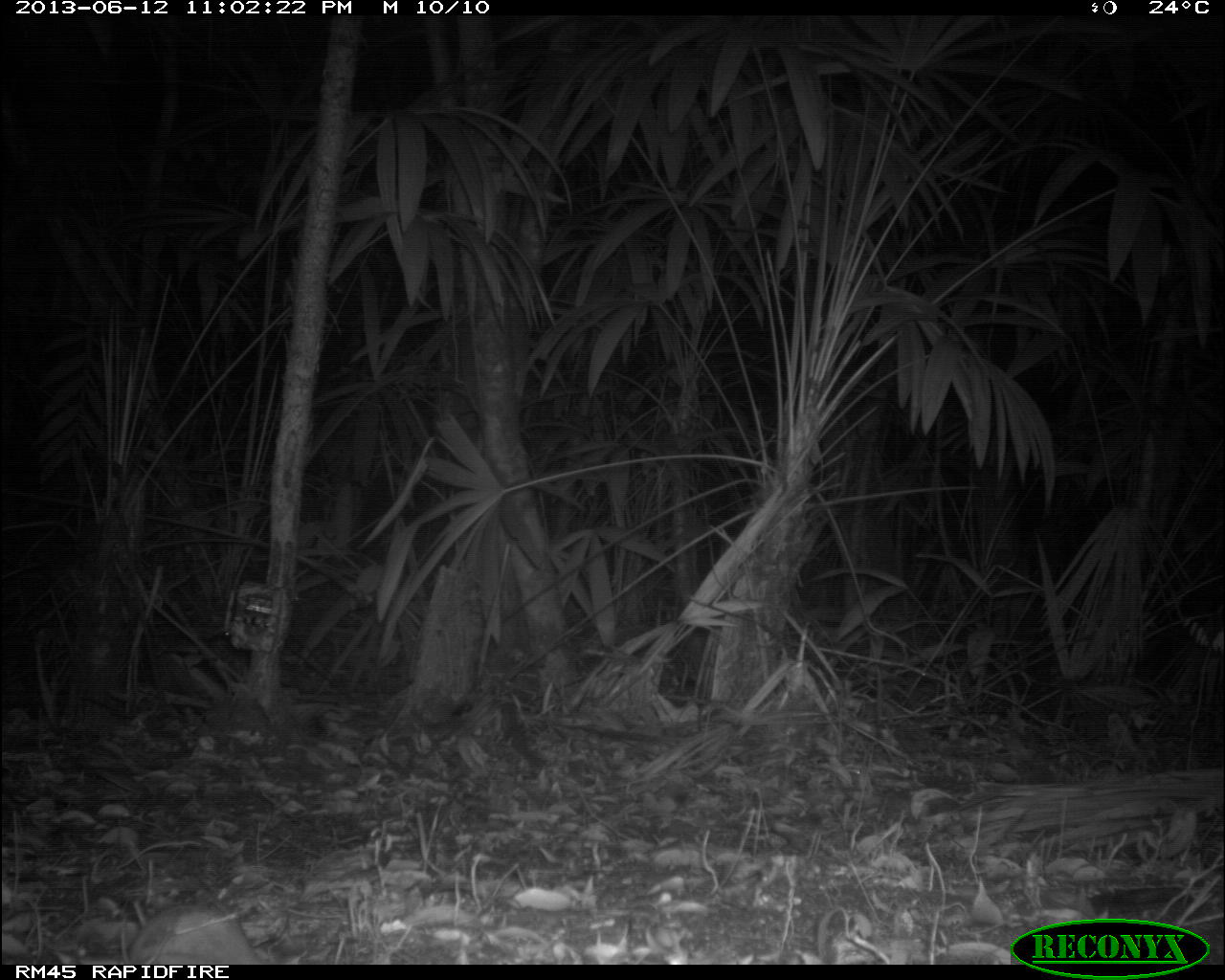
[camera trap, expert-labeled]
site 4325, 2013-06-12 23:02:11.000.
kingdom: Animalia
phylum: Chordata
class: Mammalia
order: Carnivora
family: Felidae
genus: Puma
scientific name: Puma concolor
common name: mountain lion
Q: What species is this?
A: Puma concolor (mountain lion).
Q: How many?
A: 1.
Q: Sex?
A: Male.